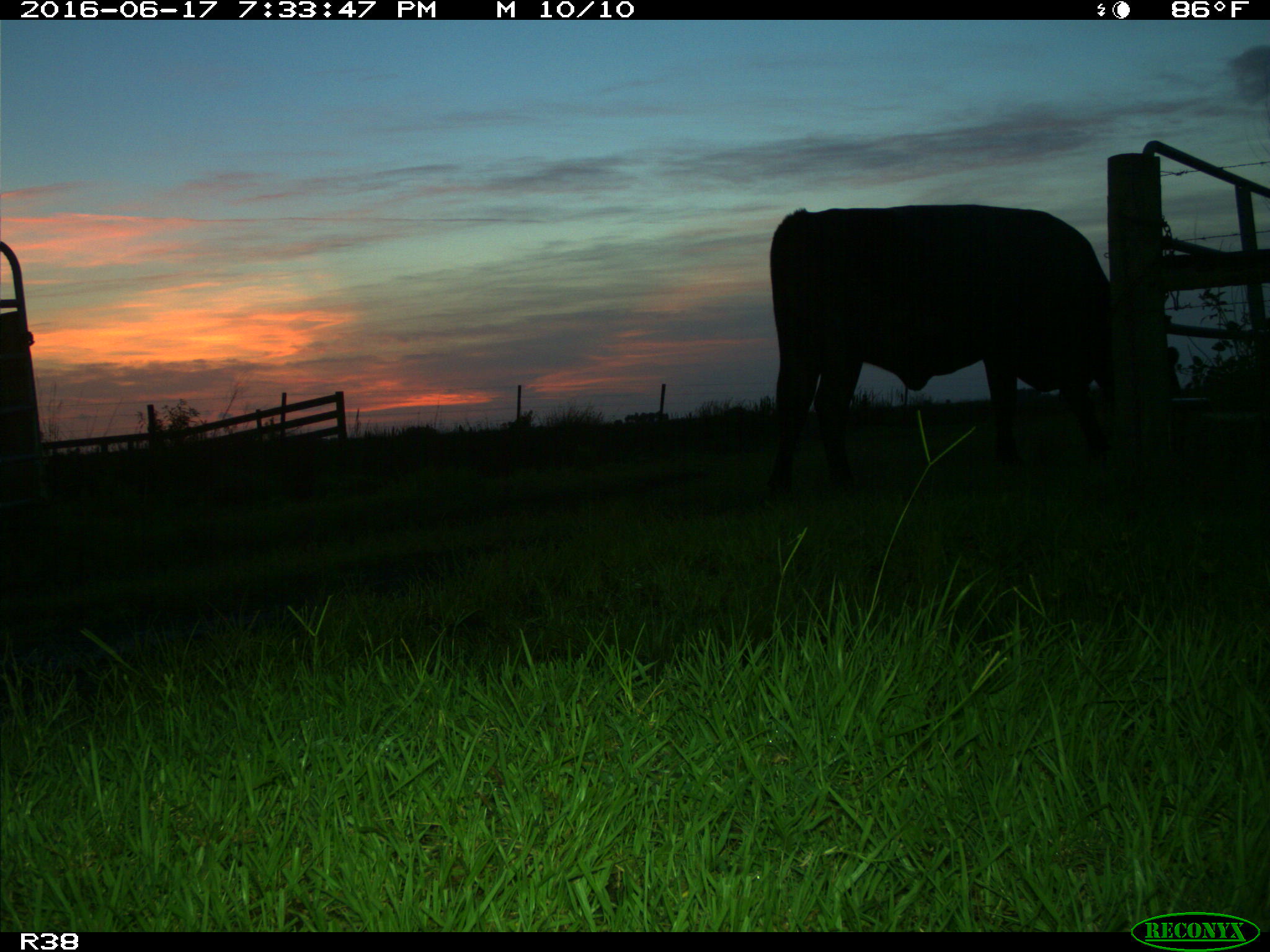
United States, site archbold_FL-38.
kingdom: Animalia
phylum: Chordata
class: Mammalia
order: Artiodactyla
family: Bovidae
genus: Bos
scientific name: Bos taurus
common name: domestic cow